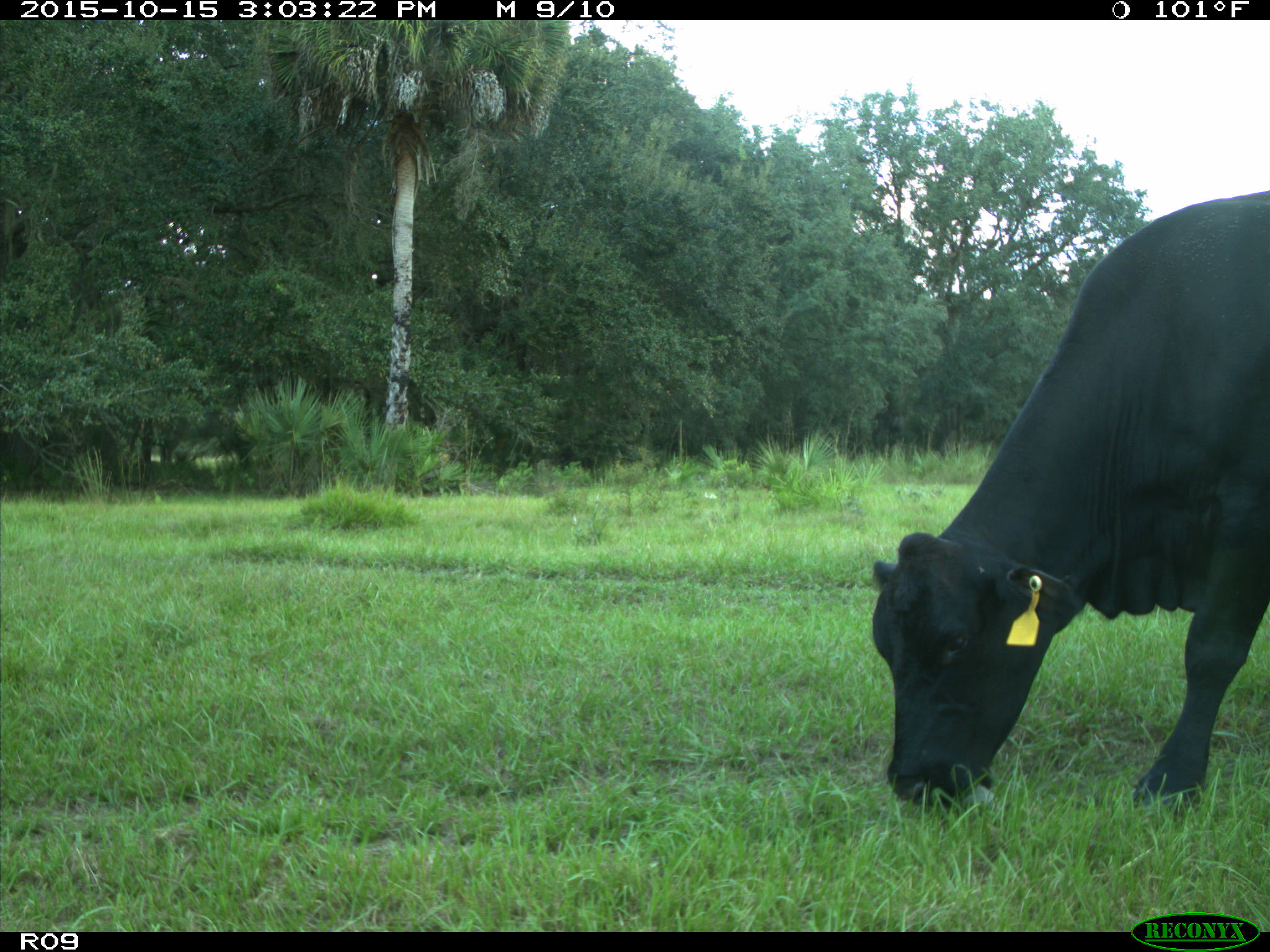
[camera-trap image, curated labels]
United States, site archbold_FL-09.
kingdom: Animalia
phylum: Chordata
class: Mammalia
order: Artiodactyla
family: Bovidae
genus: Bos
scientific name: Bos taurus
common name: domestic cow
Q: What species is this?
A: Bos taurus (domestic cow).